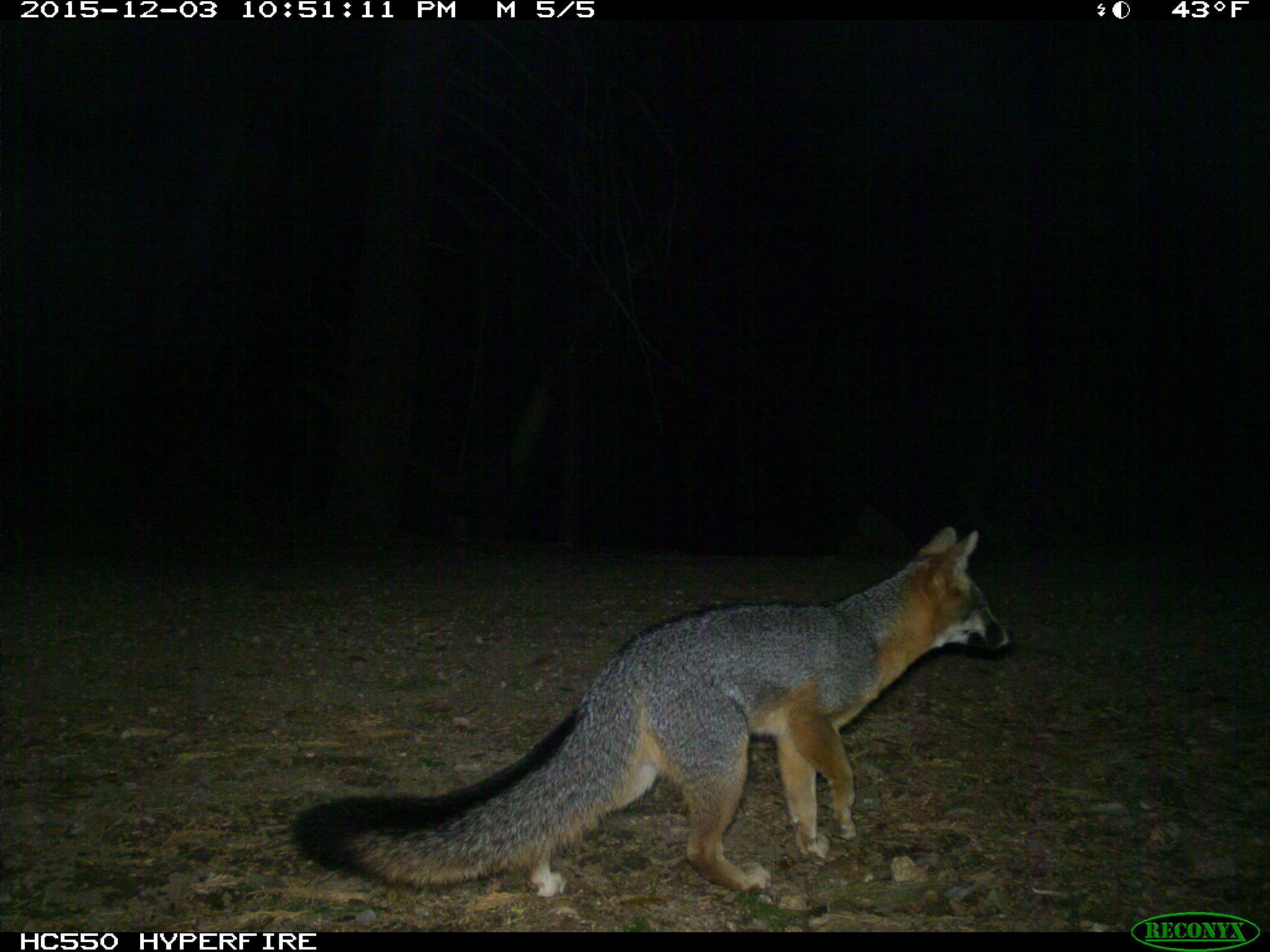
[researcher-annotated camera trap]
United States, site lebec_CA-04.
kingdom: Animalia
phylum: Chordata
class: Mammalia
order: Carnivora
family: Canidae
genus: Urocyon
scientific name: Urocyon cinereoargenteus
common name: gray fox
Urocyon cinereoargenteus (gray fox).